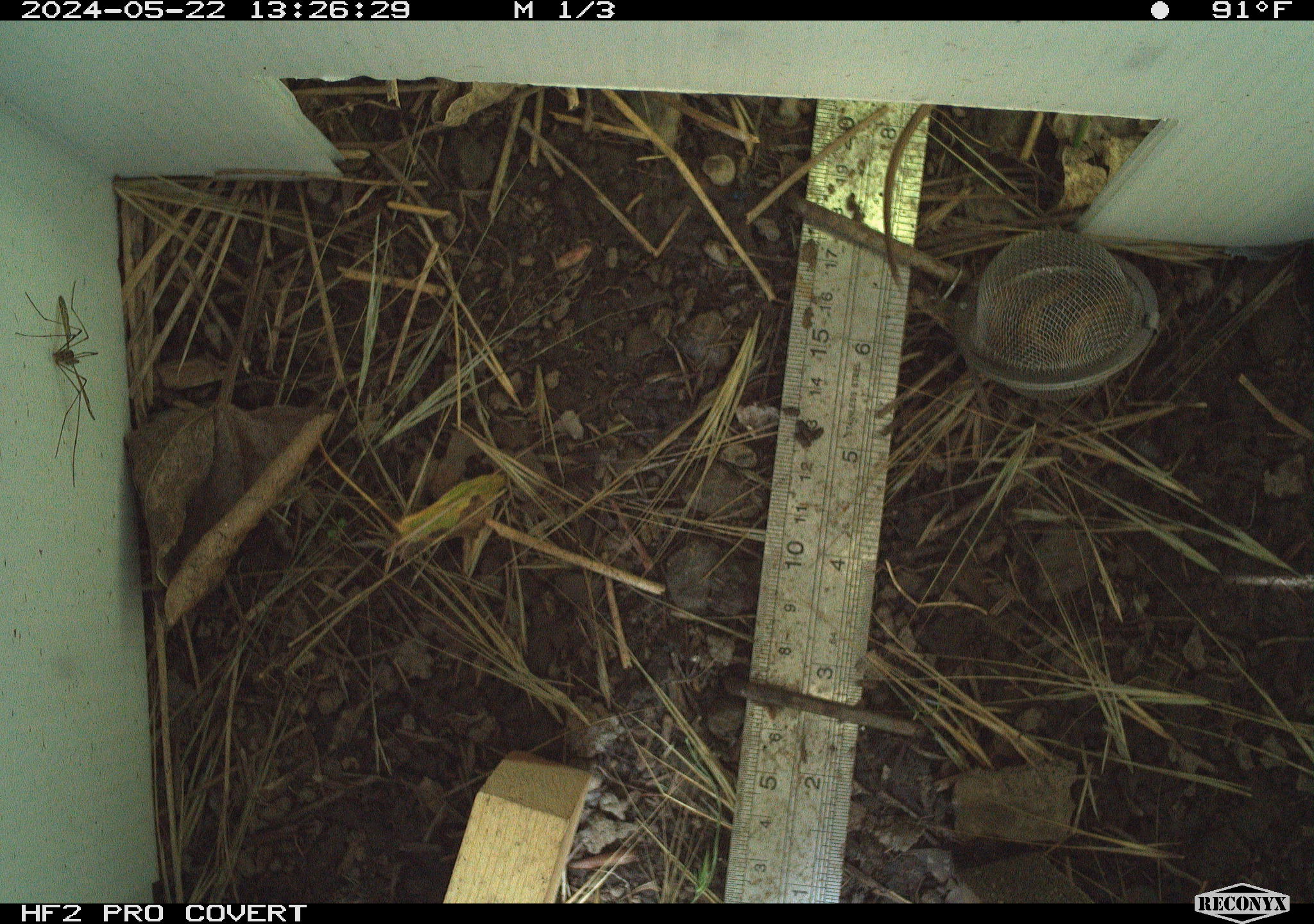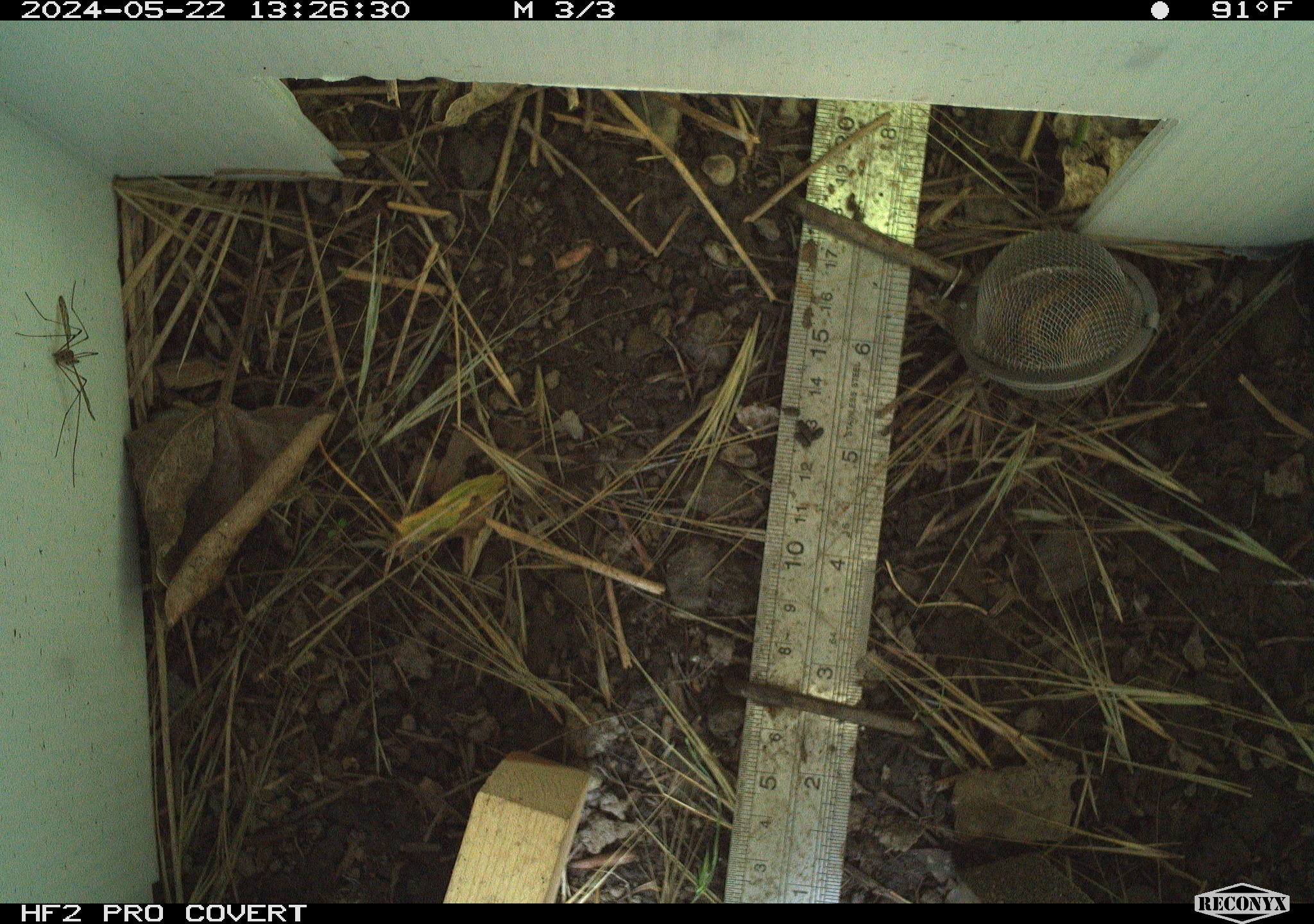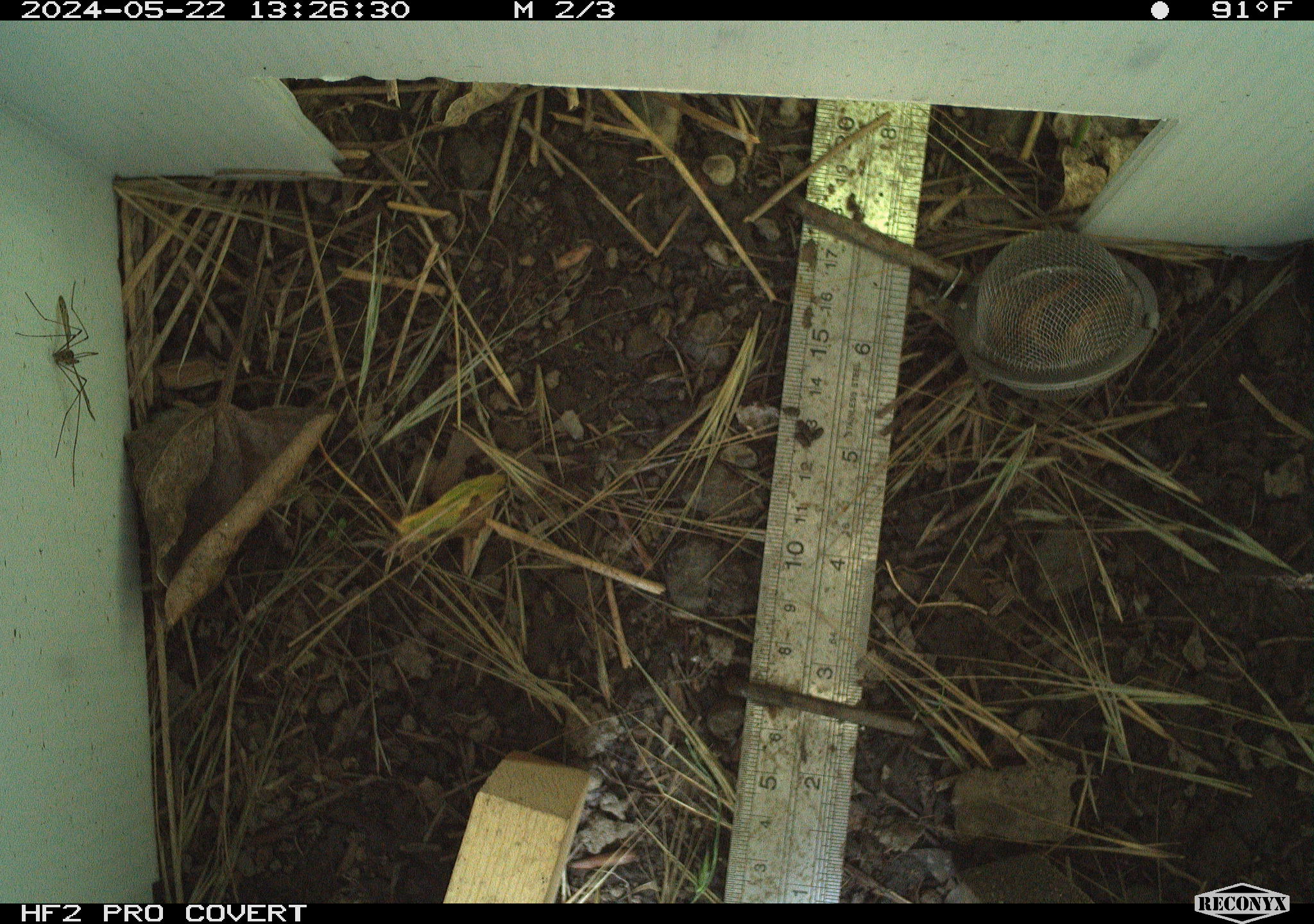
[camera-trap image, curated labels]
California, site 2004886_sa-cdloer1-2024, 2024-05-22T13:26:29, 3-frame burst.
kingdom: Animalia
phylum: Arthropoda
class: Insecta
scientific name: Insecta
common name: insect